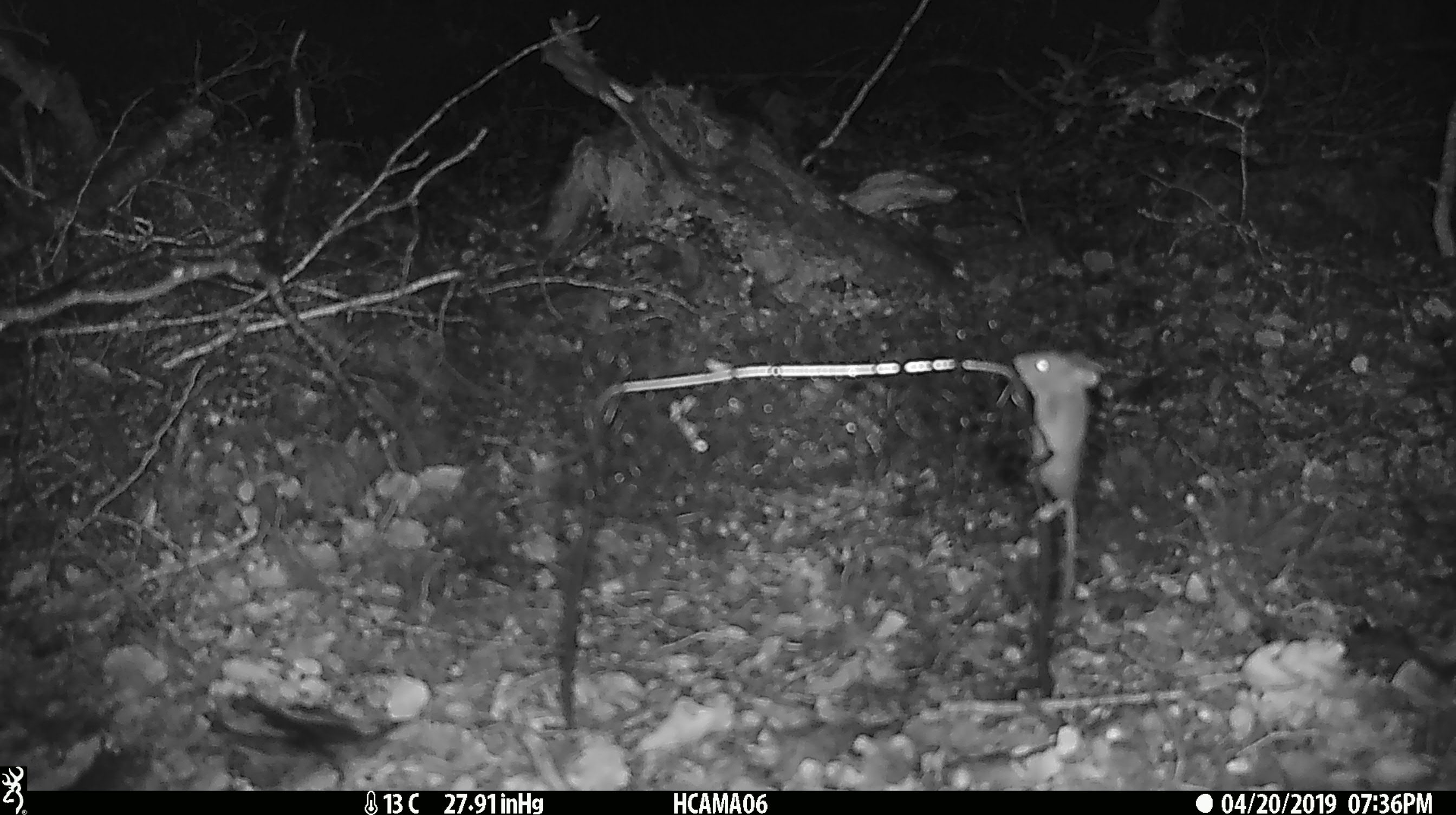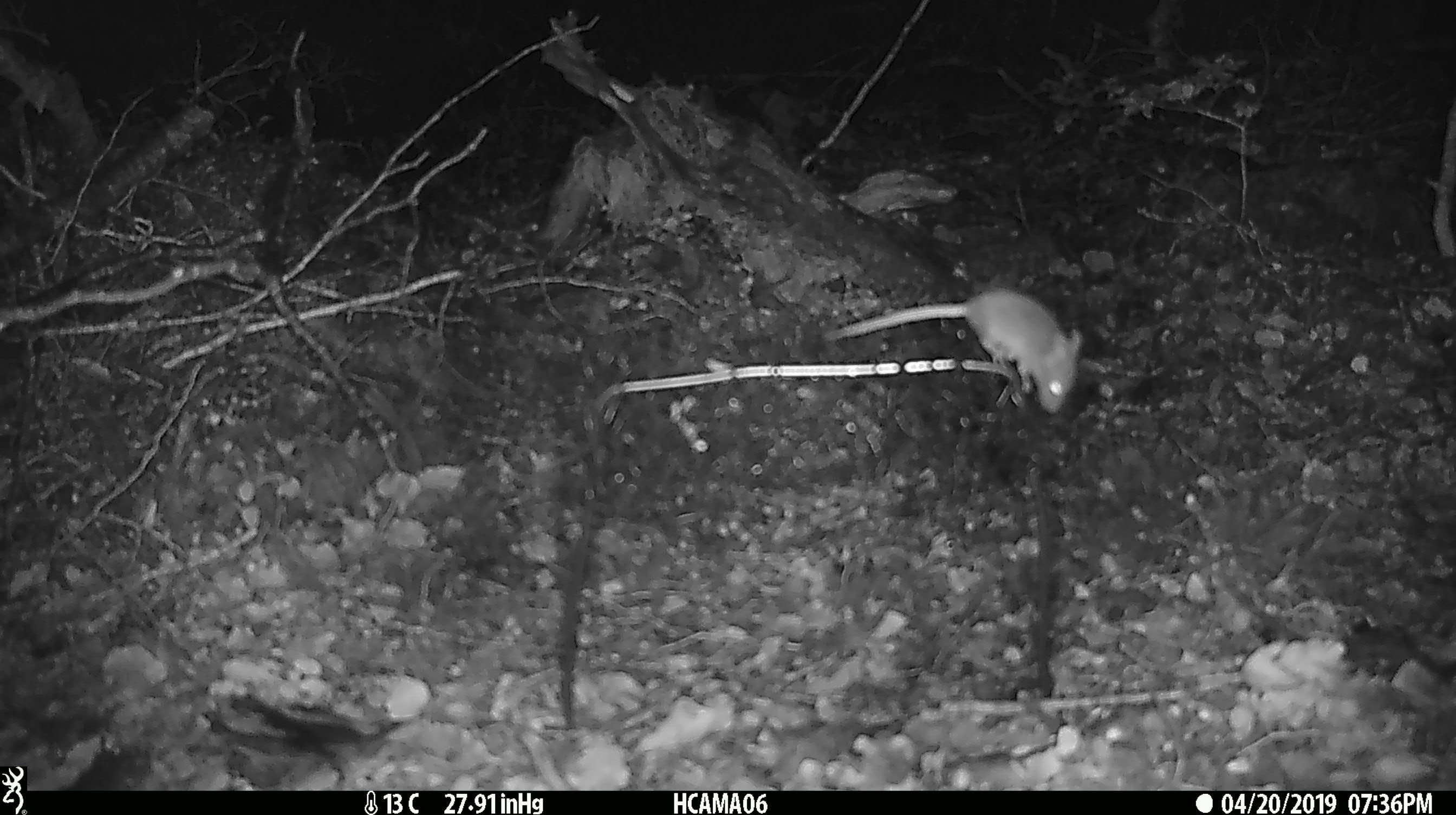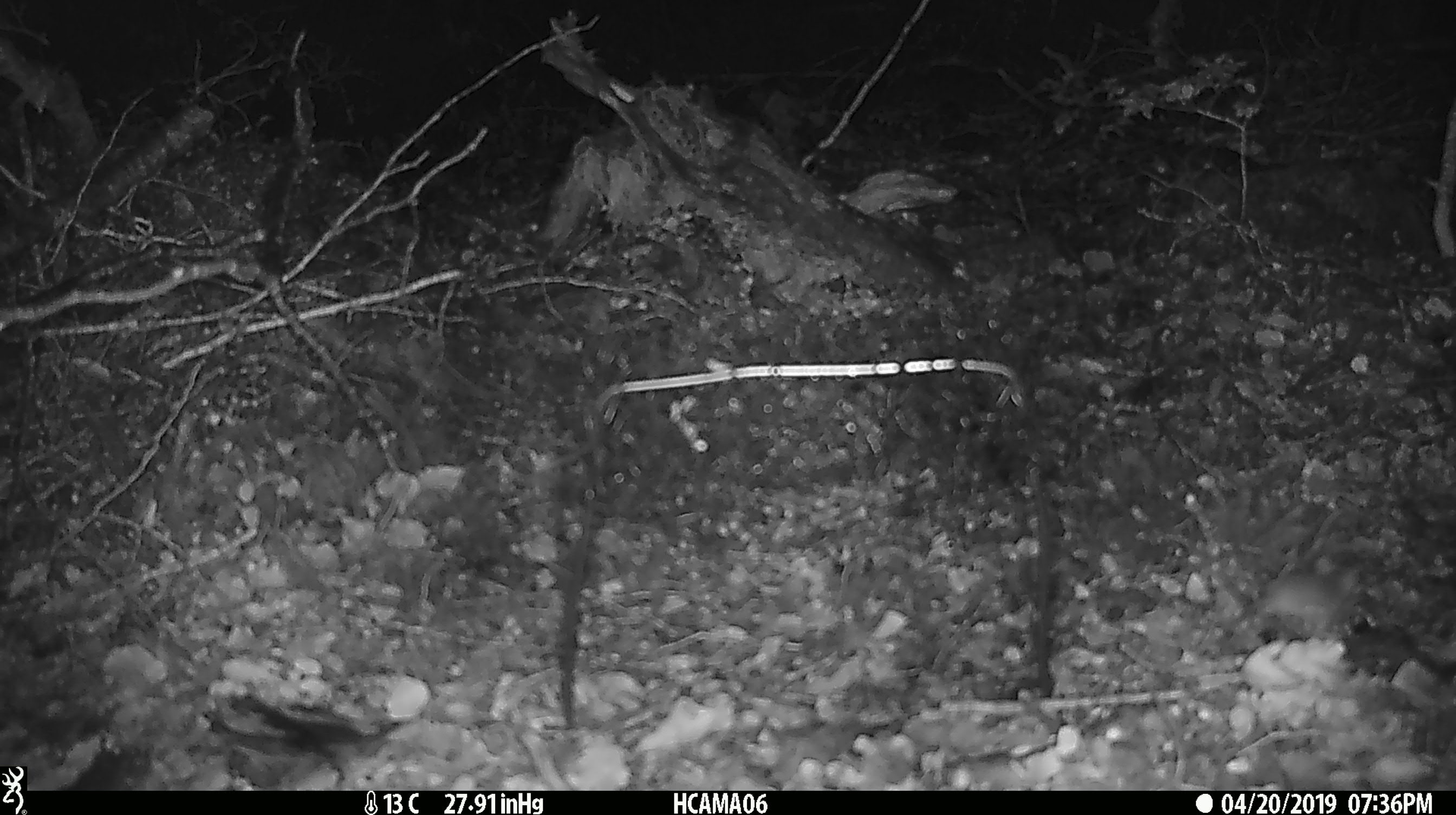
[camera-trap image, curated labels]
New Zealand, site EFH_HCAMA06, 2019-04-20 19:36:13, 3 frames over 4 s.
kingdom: Animalia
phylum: Chordata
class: Mammalia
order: Rodentia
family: Muridae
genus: Mus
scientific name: Mus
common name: mouse